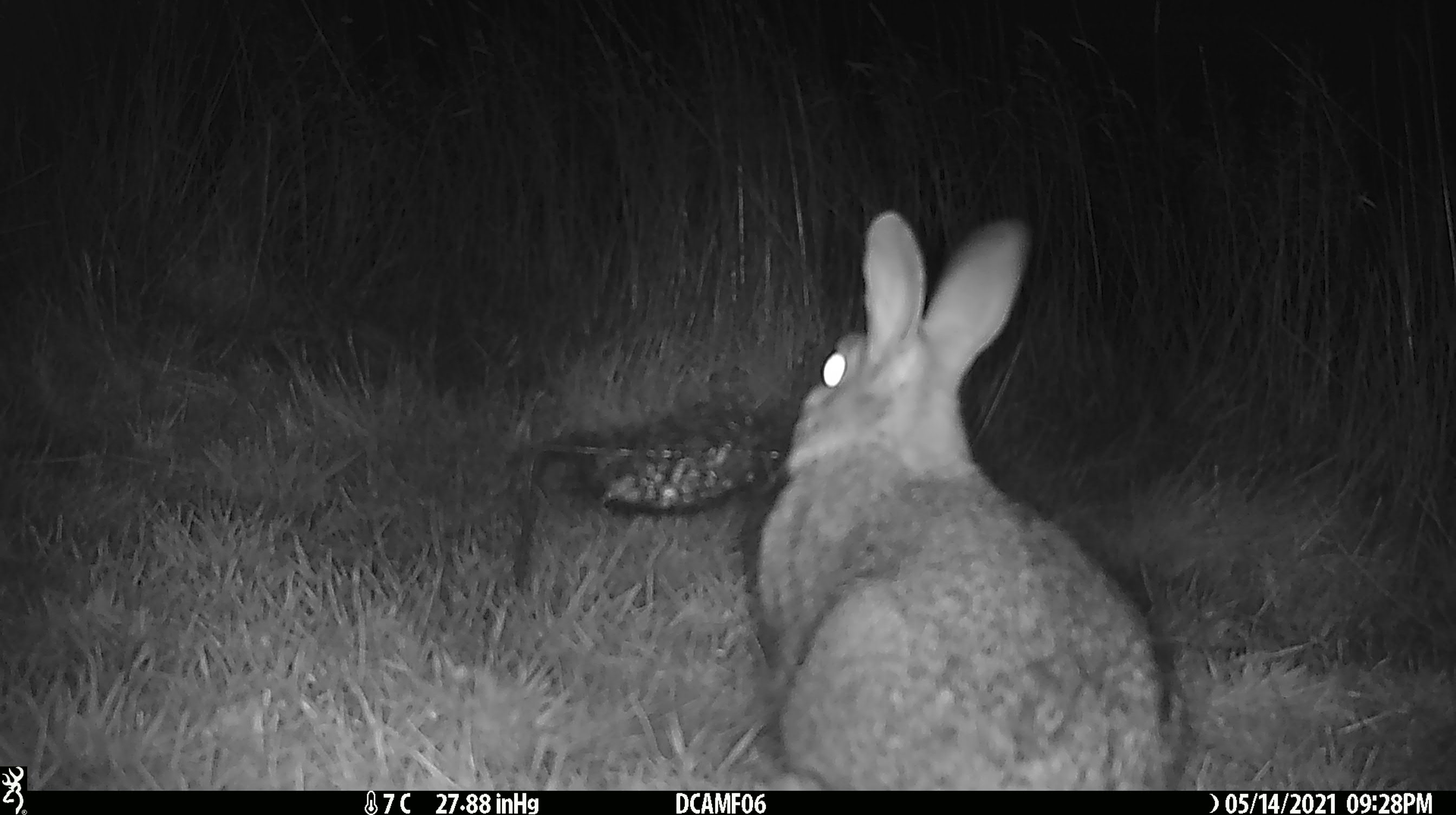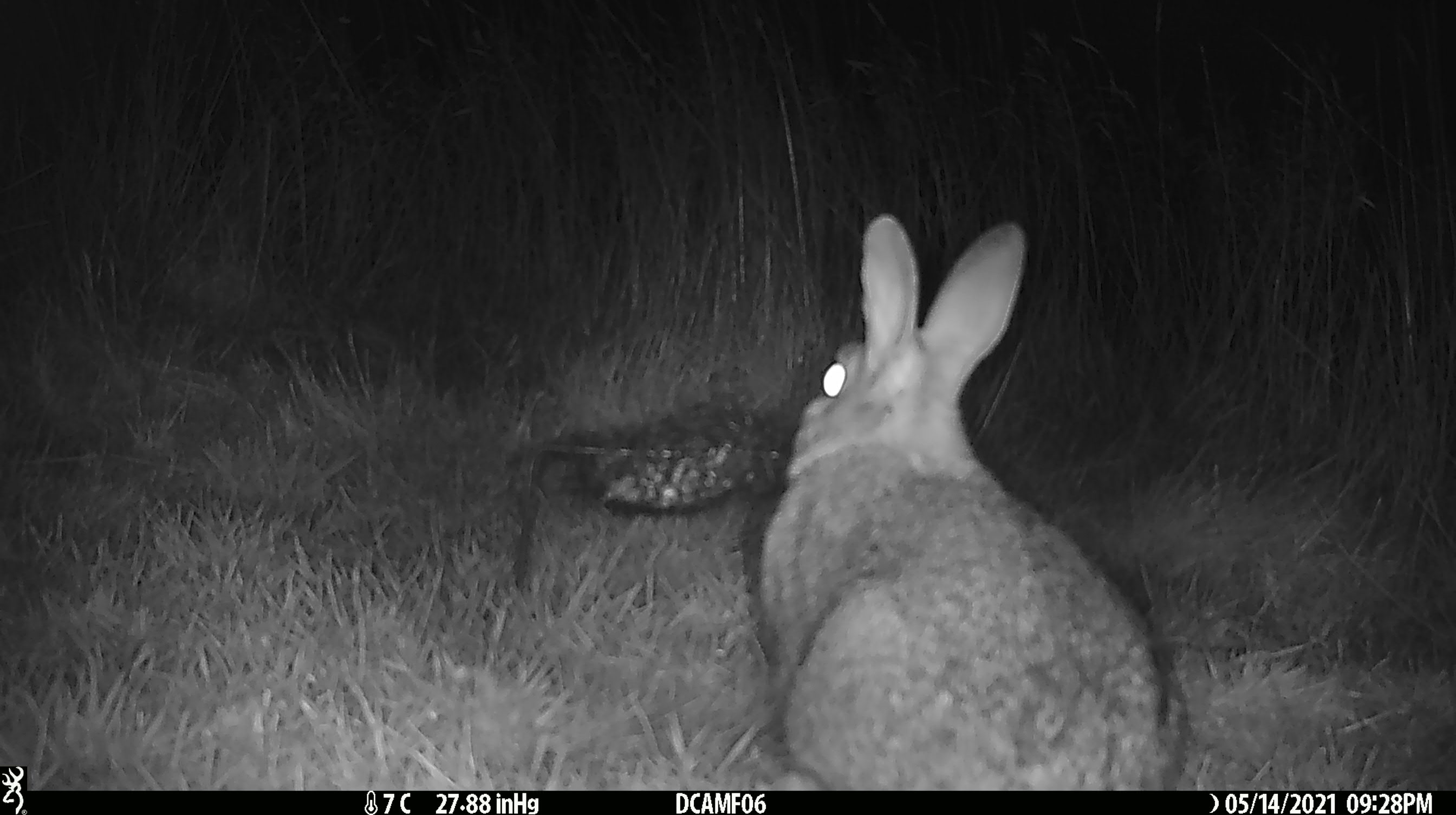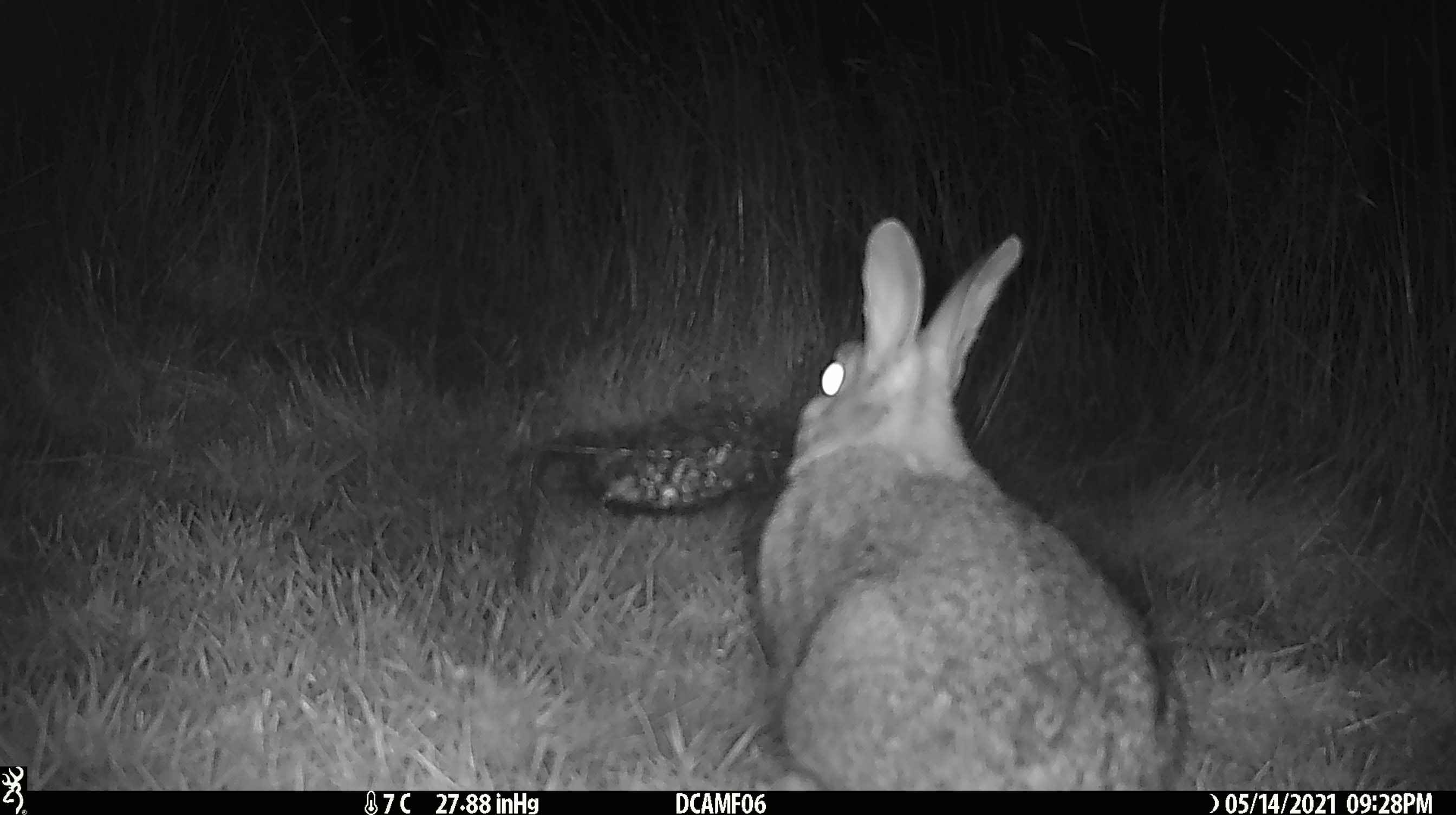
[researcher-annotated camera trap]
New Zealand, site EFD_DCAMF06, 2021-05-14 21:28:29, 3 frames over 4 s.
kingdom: Animalia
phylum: Chordata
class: Mammalia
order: Lagomorpha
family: Leporidae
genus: Oryctolagus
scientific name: Oryctolagus cuniculus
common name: european rabbit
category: rabbit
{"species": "rabbit (european rabbit) (Oryctolagus cuniculus)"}